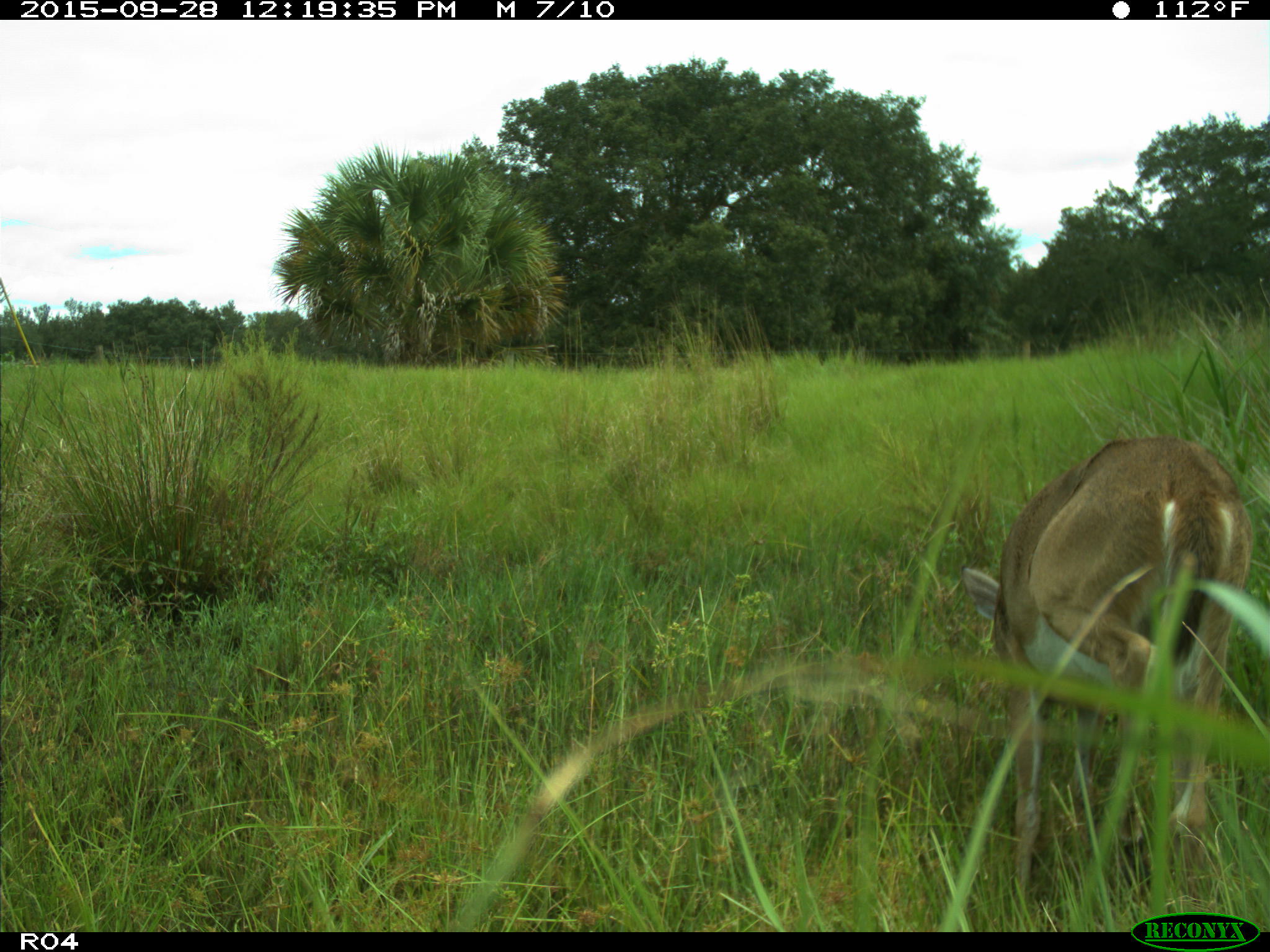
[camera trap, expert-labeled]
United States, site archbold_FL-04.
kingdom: Animalia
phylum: Chordata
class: Mammalia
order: Artiodactyla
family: Cervidae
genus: Odocoileus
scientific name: Odocoileus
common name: deer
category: unidentified deer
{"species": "unidentified deer (deer) (Odocoileus)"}